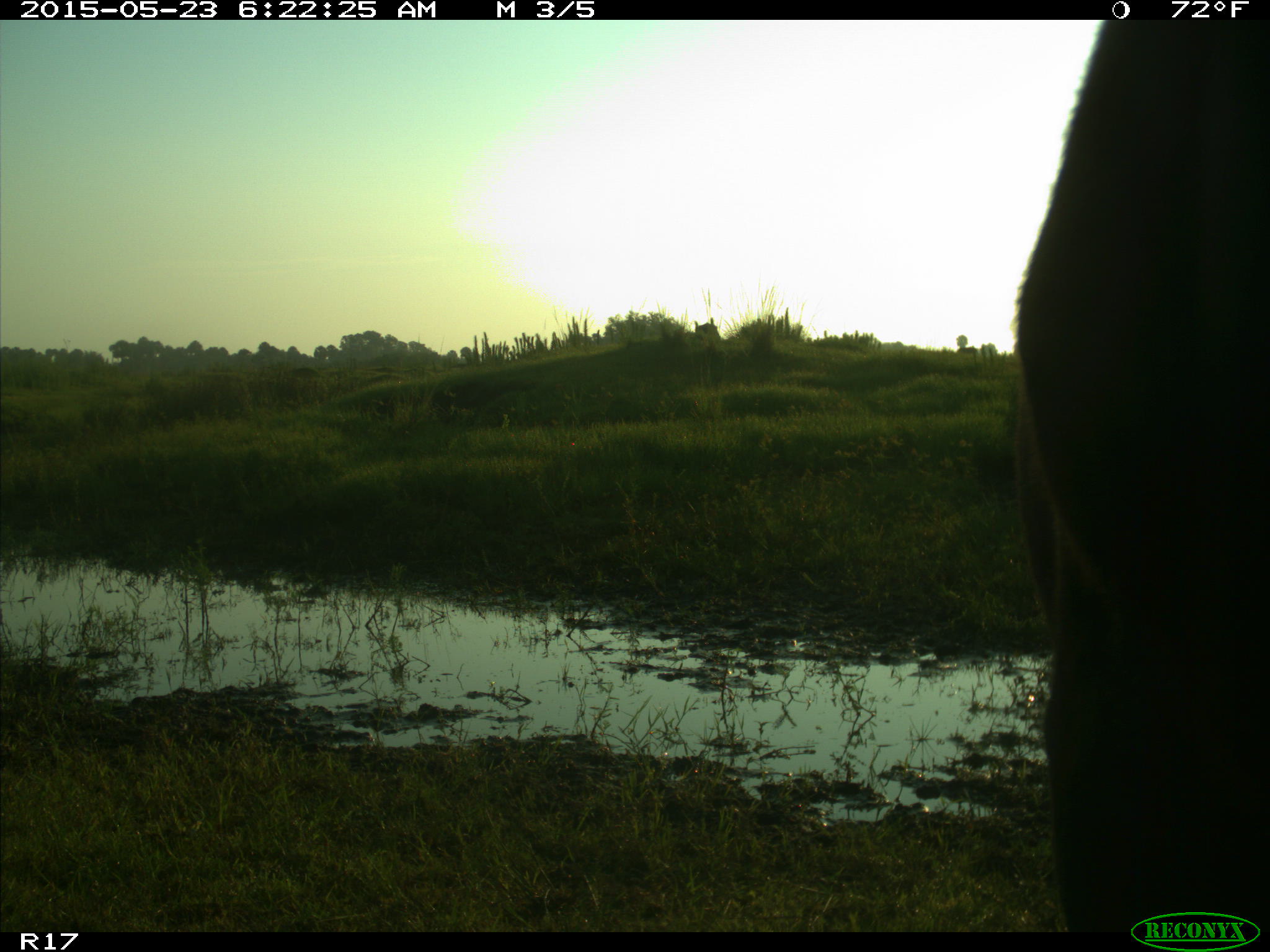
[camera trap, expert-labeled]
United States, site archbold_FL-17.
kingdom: Animalia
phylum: Chordata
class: Mammalia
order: Artiodactyla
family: Bovidae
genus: Bos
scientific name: Bos taurus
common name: domestic cow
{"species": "Bos taurus (domestic cow)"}